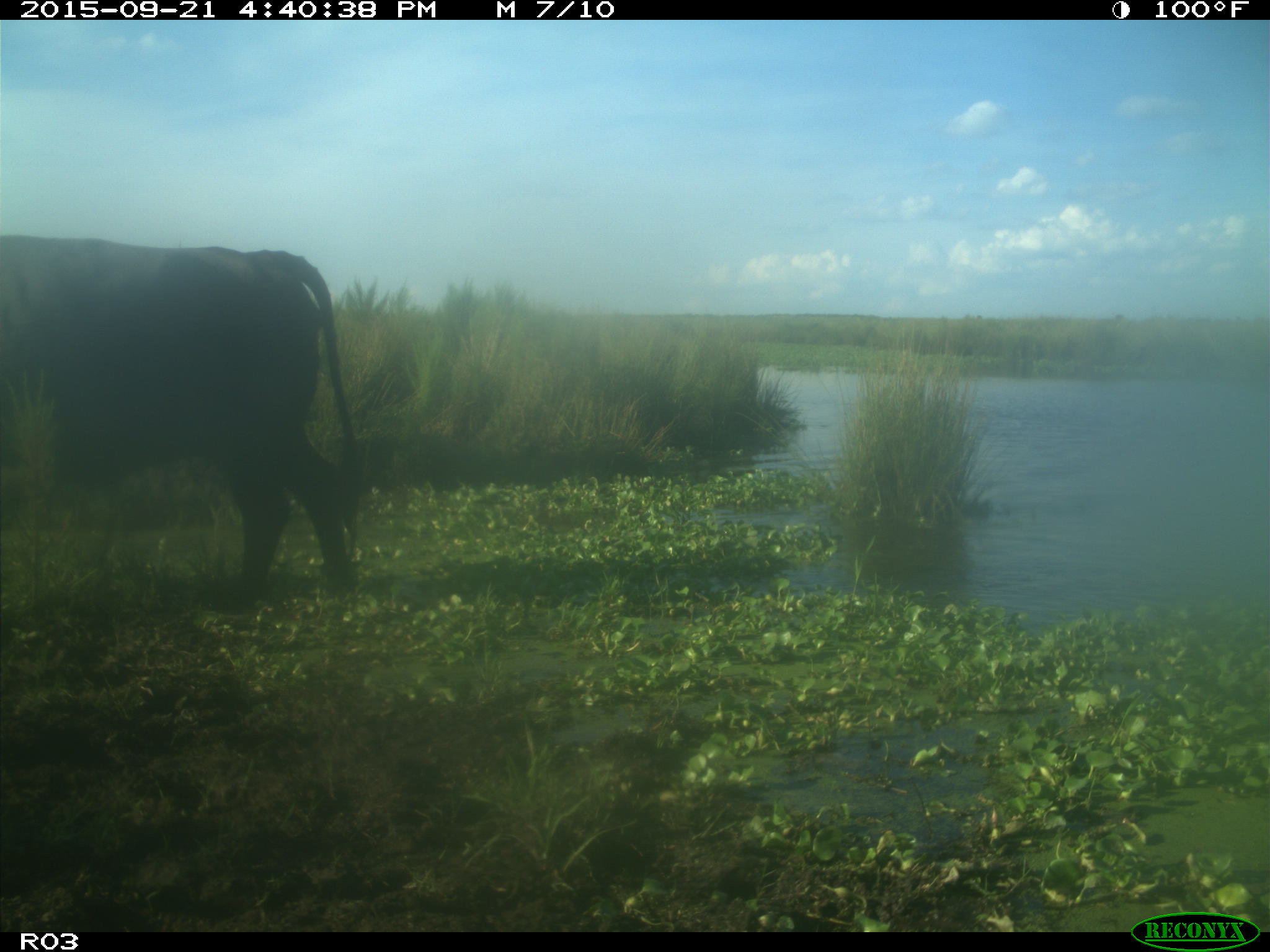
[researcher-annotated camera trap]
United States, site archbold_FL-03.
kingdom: Animalia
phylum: Chordata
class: Mammalia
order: Artiodactyla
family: Bovidae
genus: Bos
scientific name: Bos taurus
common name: domestic cow